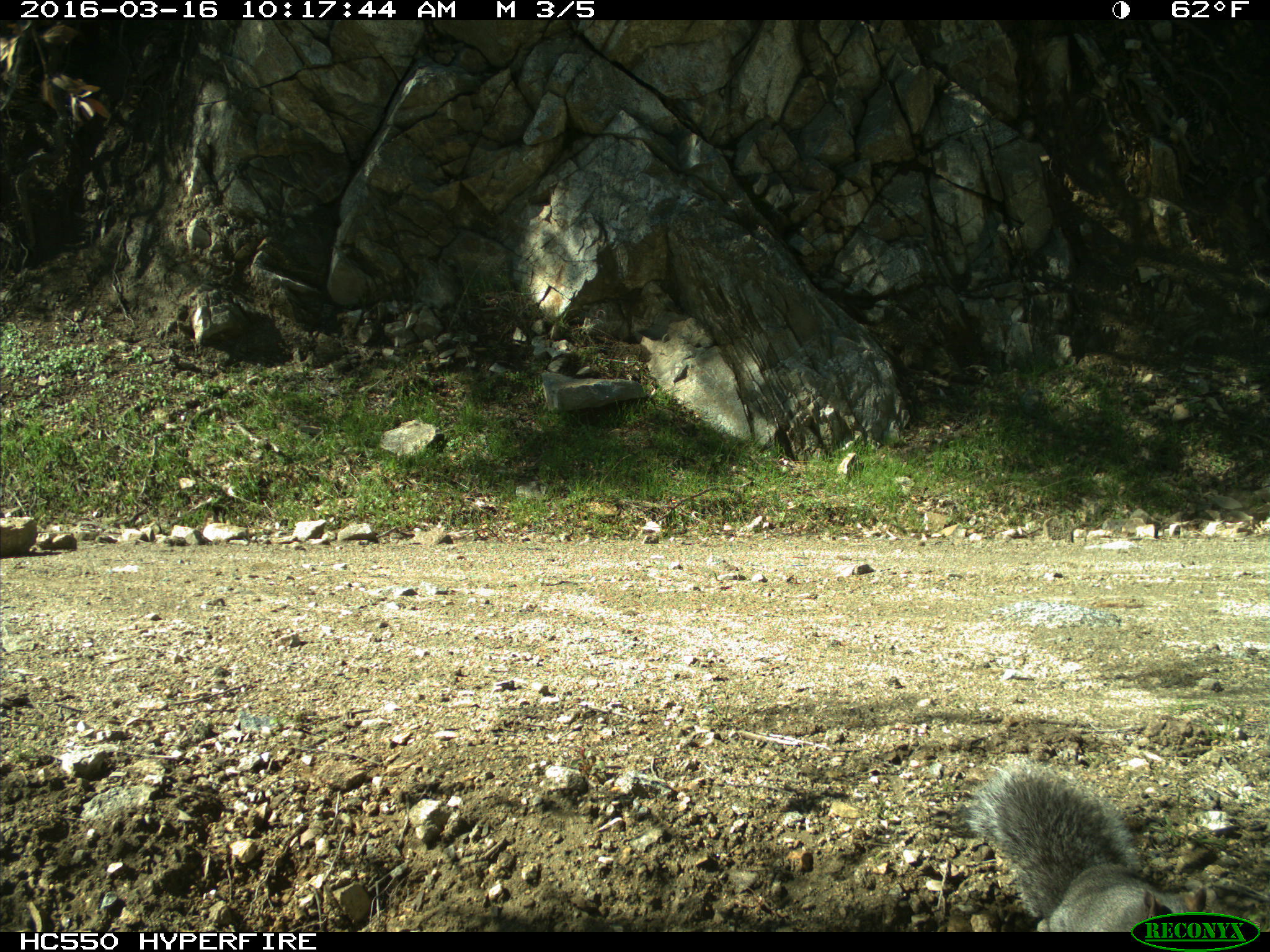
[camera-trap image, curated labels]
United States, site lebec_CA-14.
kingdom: Animalia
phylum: Chordata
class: Mammalia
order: Rodentia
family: Sciuridae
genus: Sciurus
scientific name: Sciurus carolinensis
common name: eastern gray squirrel